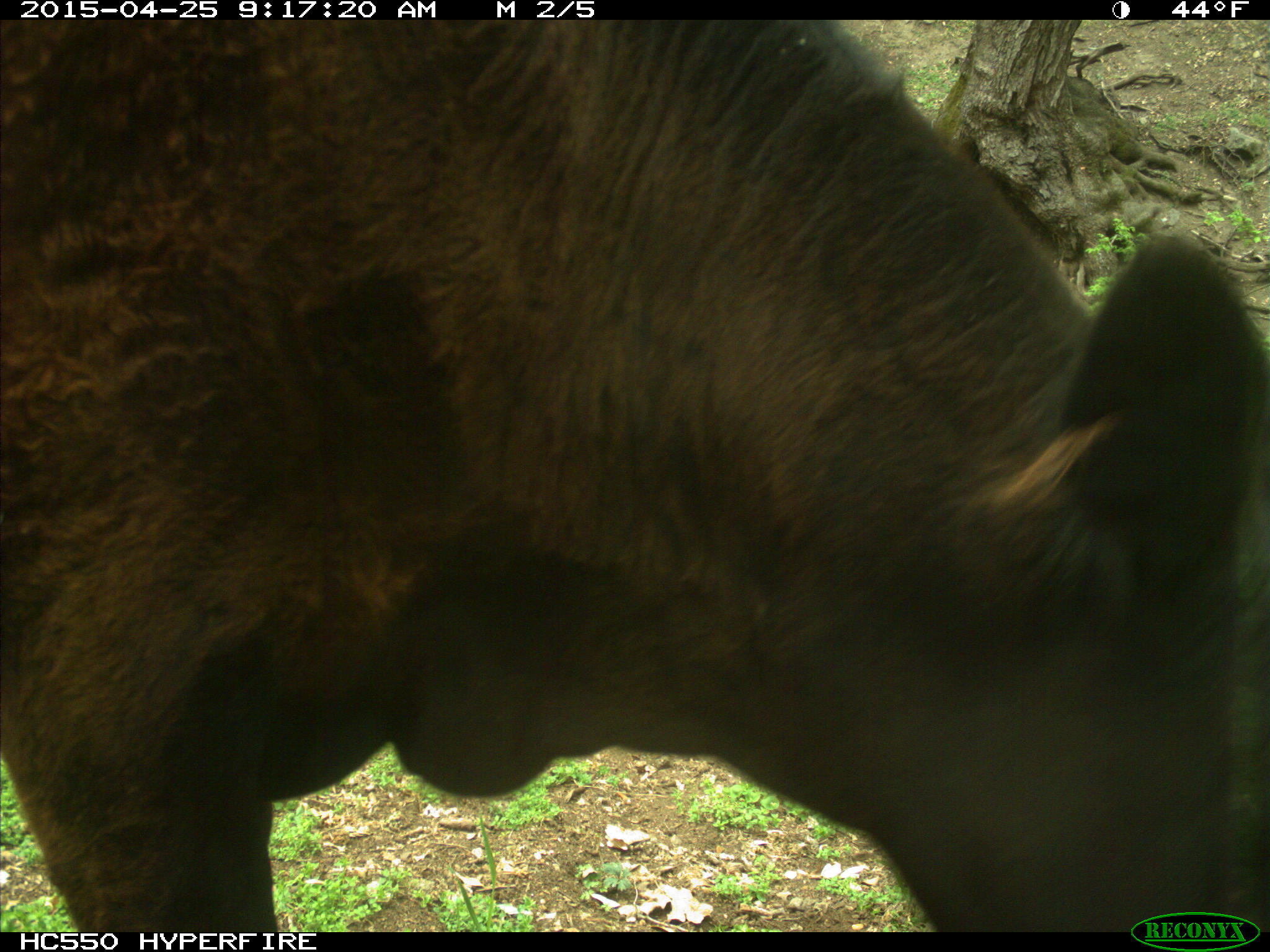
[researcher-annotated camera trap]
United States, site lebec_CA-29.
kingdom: Animalia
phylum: Chordata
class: Mammalia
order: Artiodactyla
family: Bovidae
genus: Bos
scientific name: Bos taurus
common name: domestic cow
Bos taurus (domestic cow).